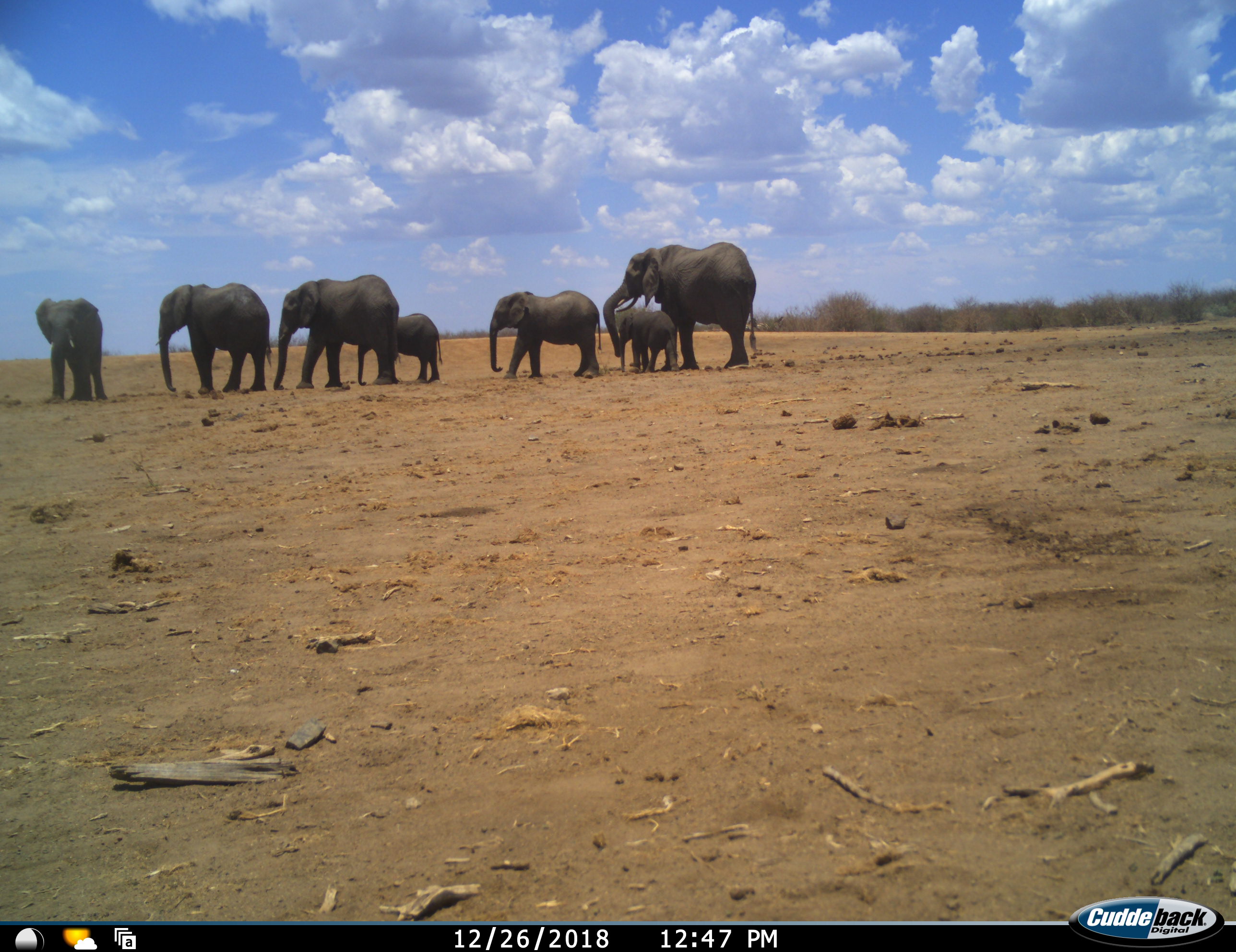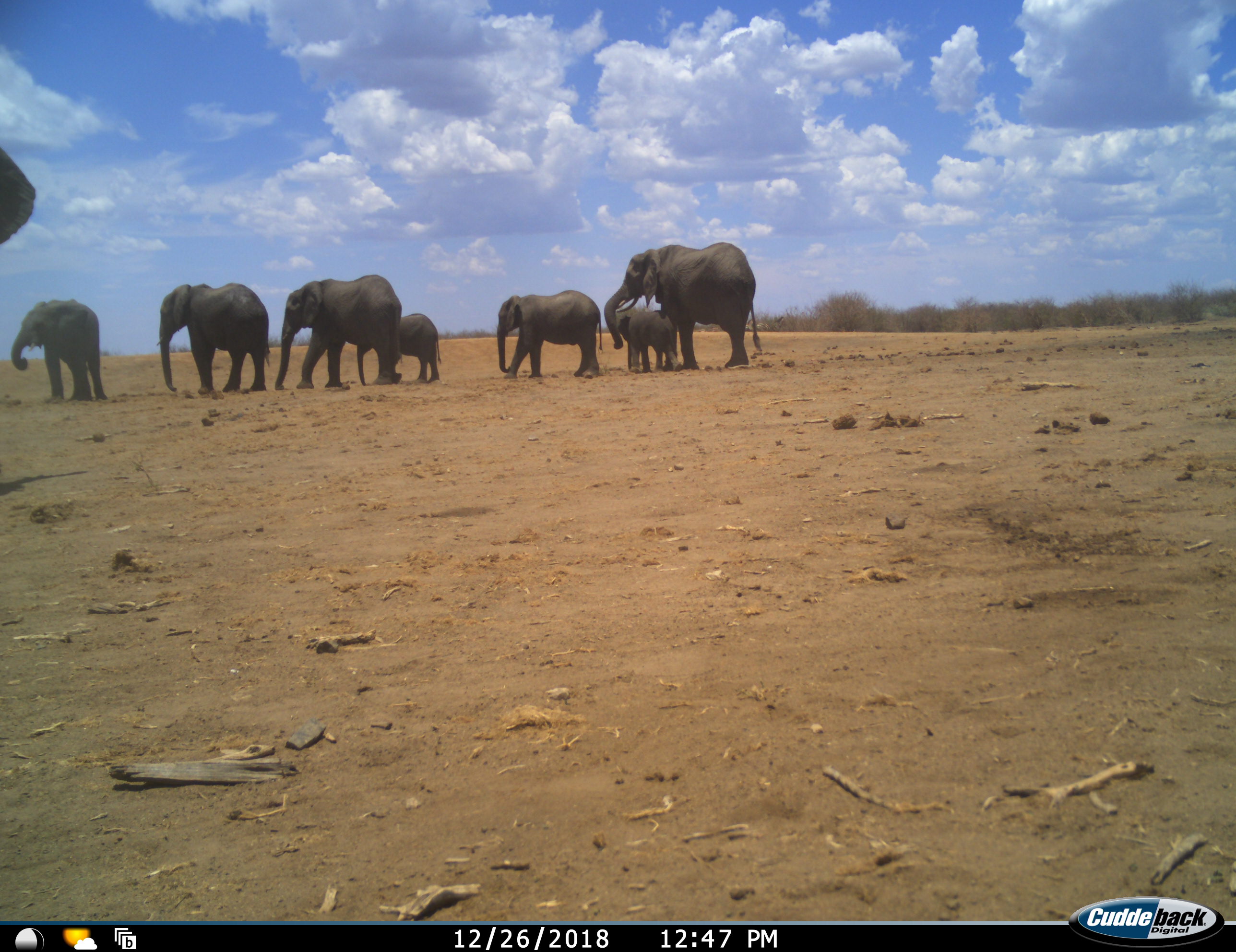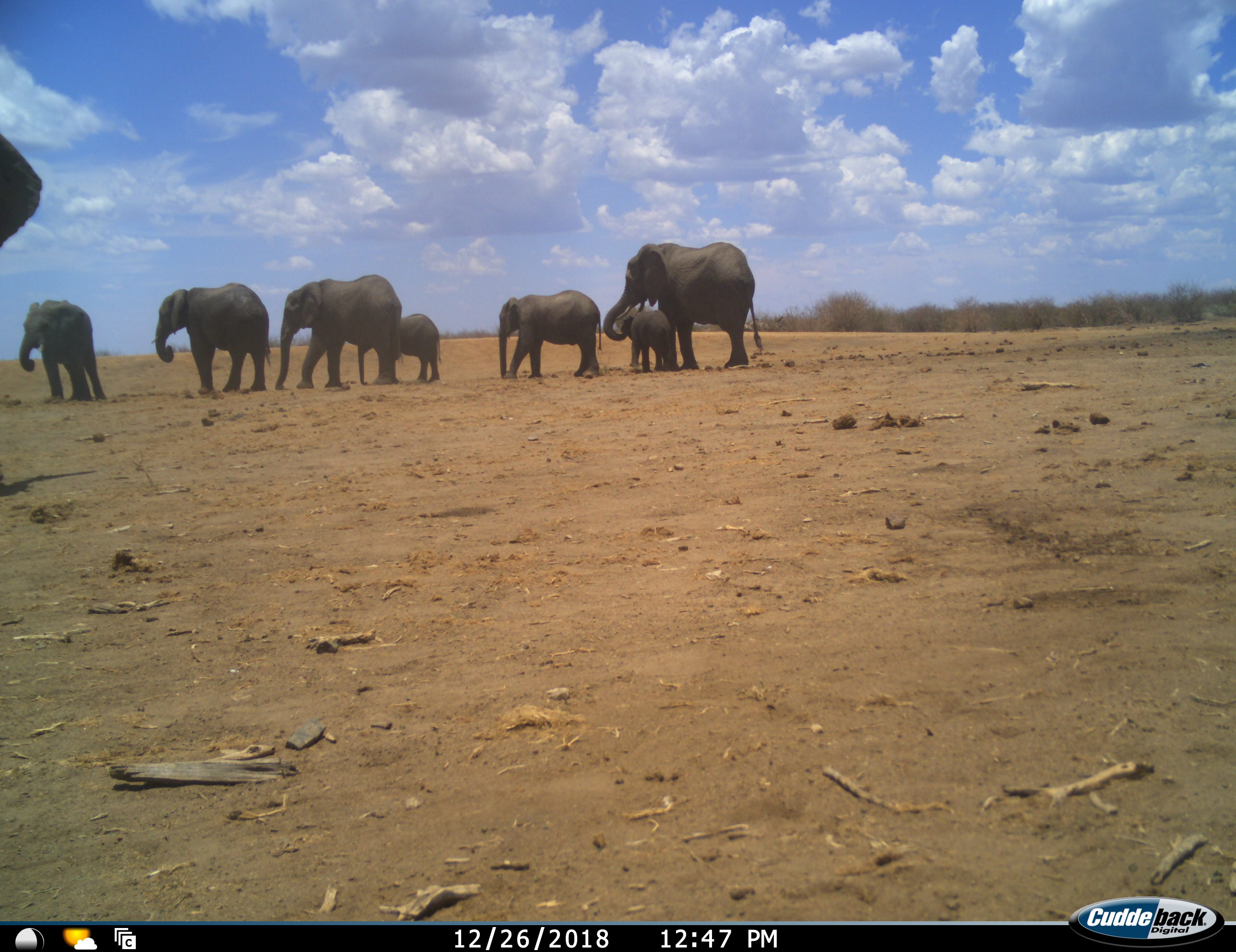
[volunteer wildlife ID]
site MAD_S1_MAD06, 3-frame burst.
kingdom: Animalia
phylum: Chordata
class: Mammalia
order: Proboscidea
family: Elephantidae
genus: Loxodonta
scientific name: Loxodonta africana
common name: african bush elephant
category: elephant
Elephant (african bush elephant) (Loxodonta africana), count 8. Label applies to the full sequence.